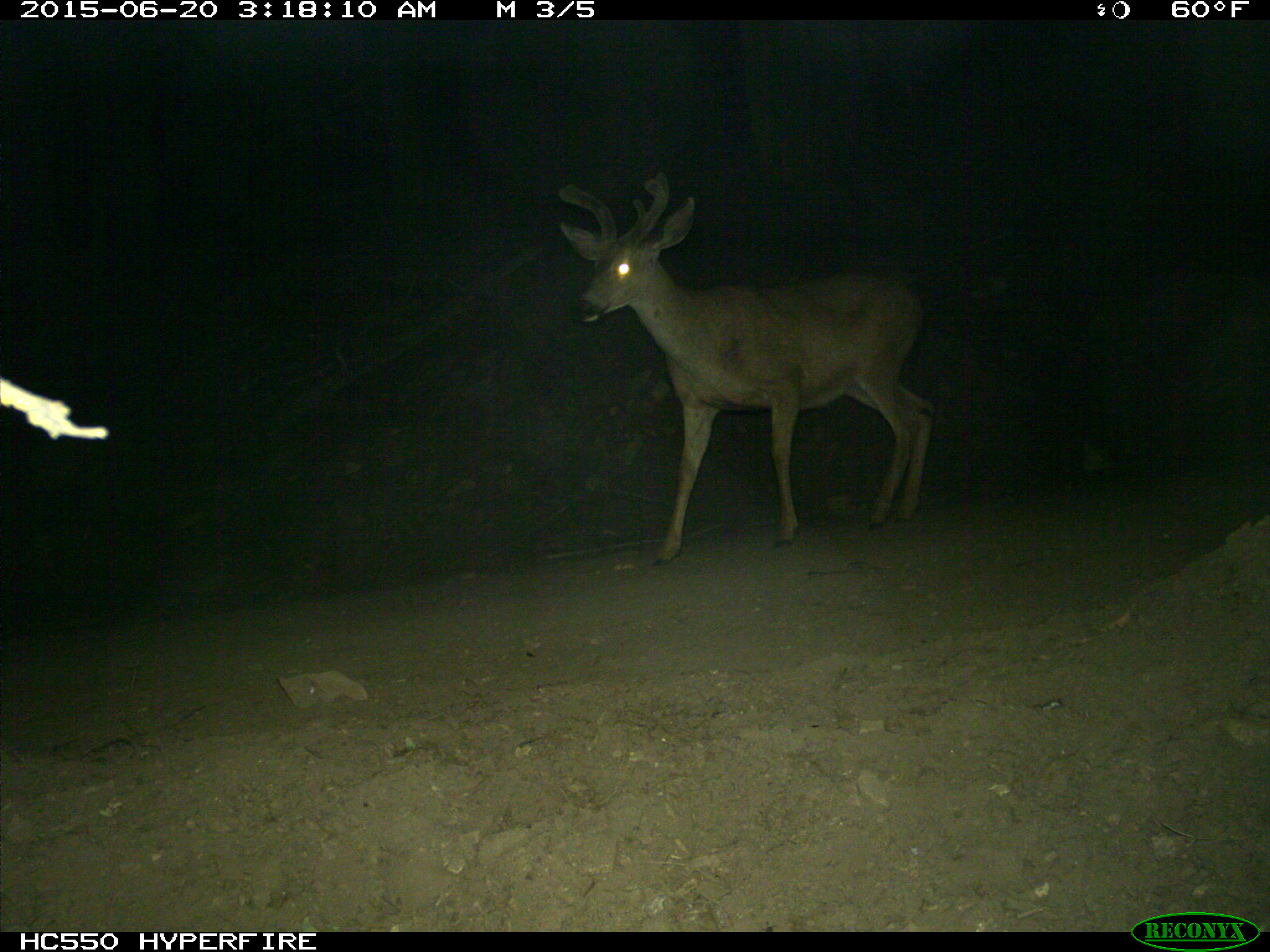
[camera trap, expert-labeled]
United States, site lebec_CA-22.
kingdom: Animalia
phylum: Chordata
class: Mammalia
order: Artiodactyla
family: Cervidae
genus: Odocoileus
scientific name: Odocoileus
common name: deer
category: unidentified deer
Unidentified deer (deer) (Odocoileus).